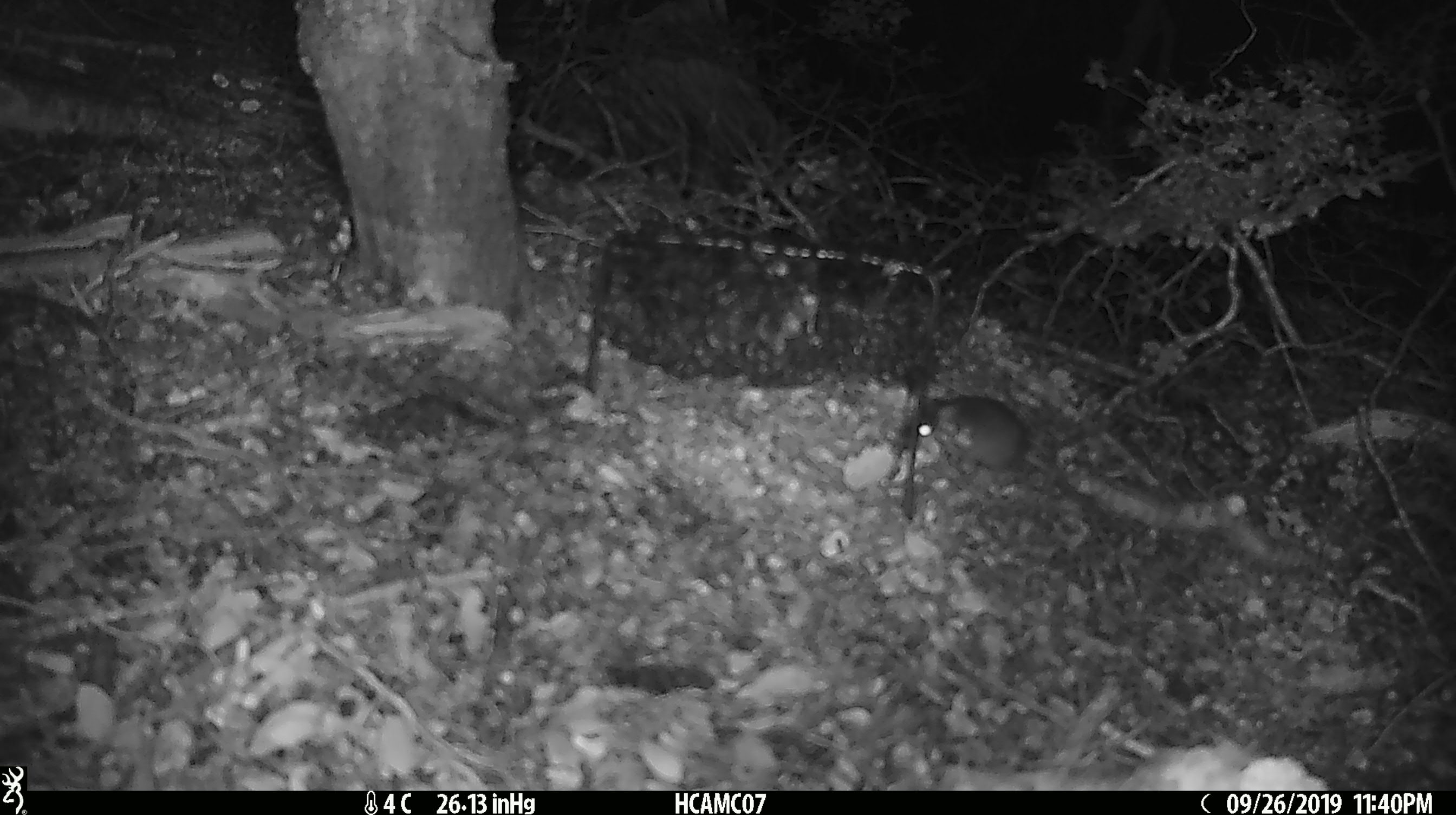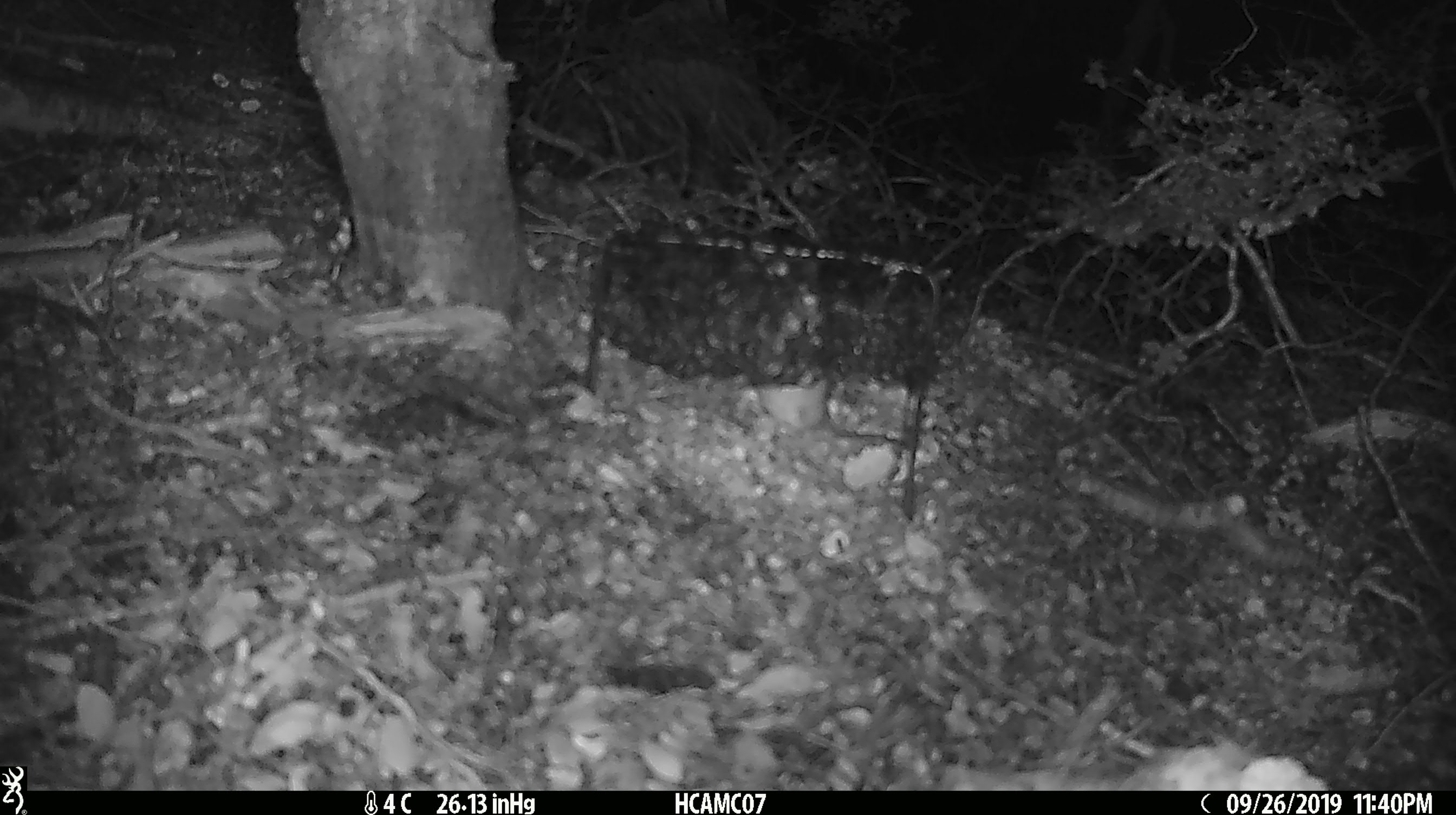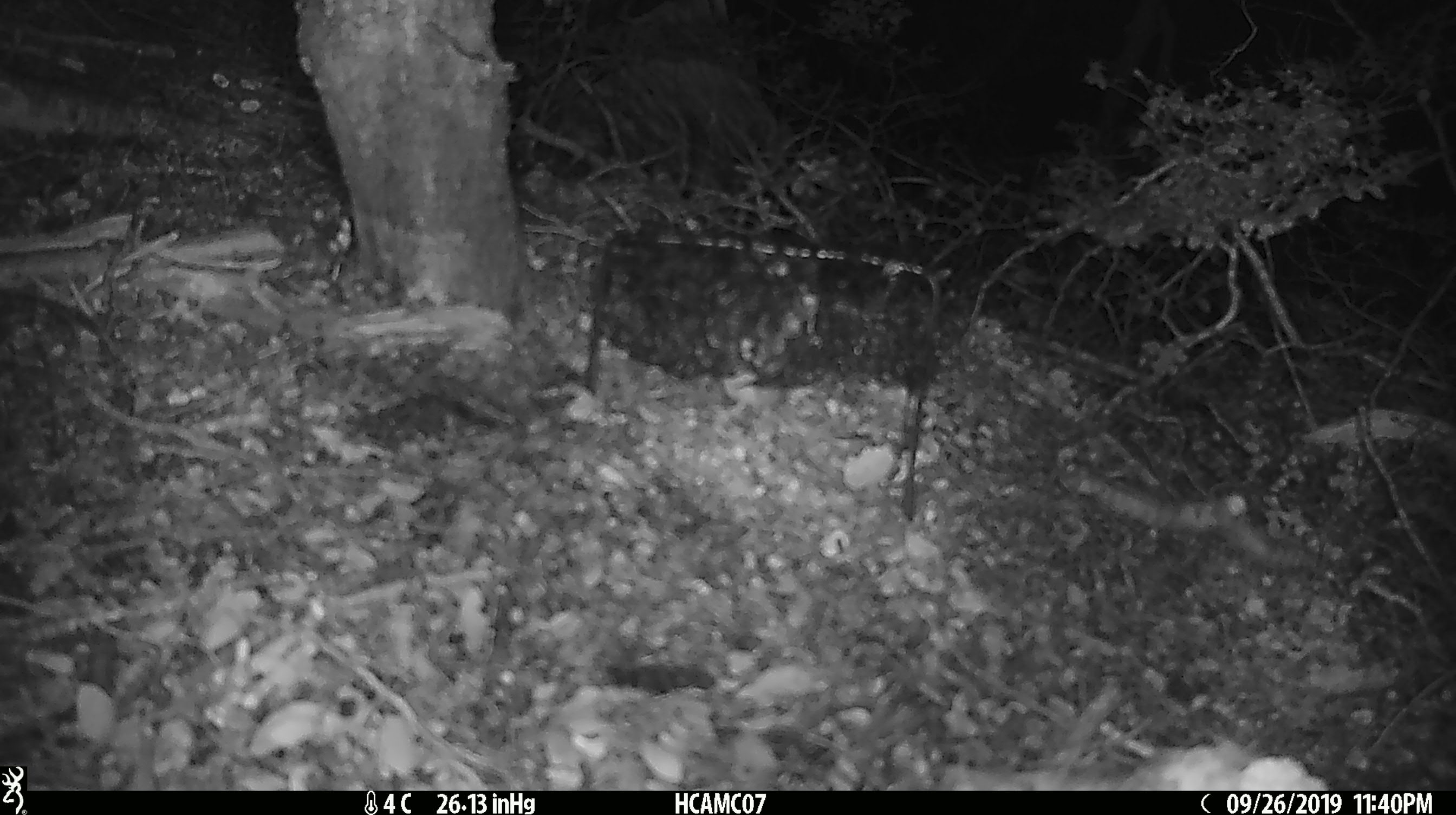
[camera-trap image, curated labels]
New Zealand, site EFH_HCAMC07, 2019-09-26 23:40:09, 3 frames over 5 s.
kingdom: Animalia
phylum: Chordata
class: Mammalia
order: Rodentia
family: Muridae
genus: Mus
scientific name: Mus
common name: mouse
Mouse (Mus).